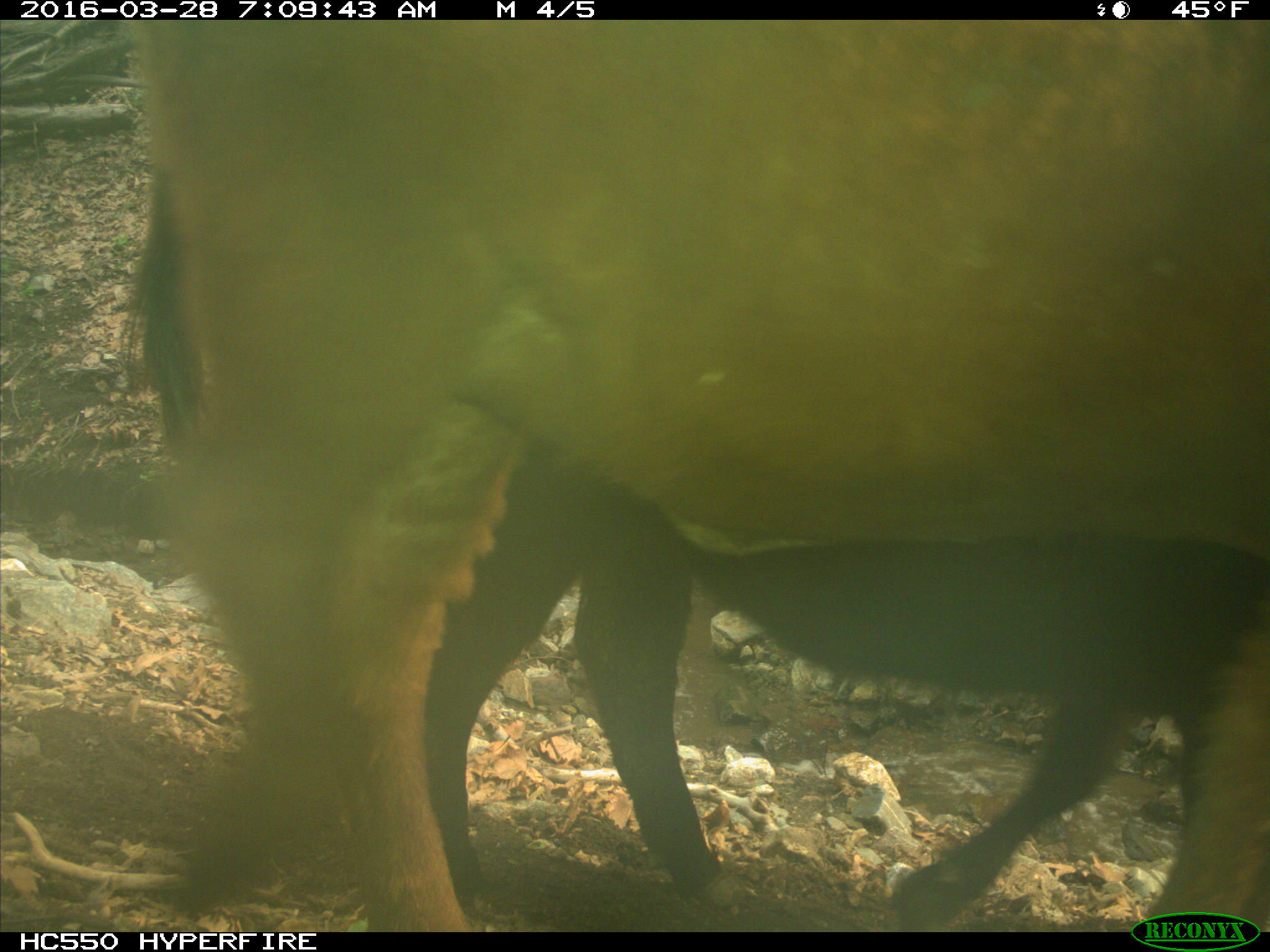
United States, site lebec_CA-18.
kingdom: Animalia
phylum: Chordata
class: Mammalia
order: Artiodactyla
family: Bovidae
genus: Bos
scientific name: Bos taurus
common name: domestic cow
Bos taurus (domestic cow).